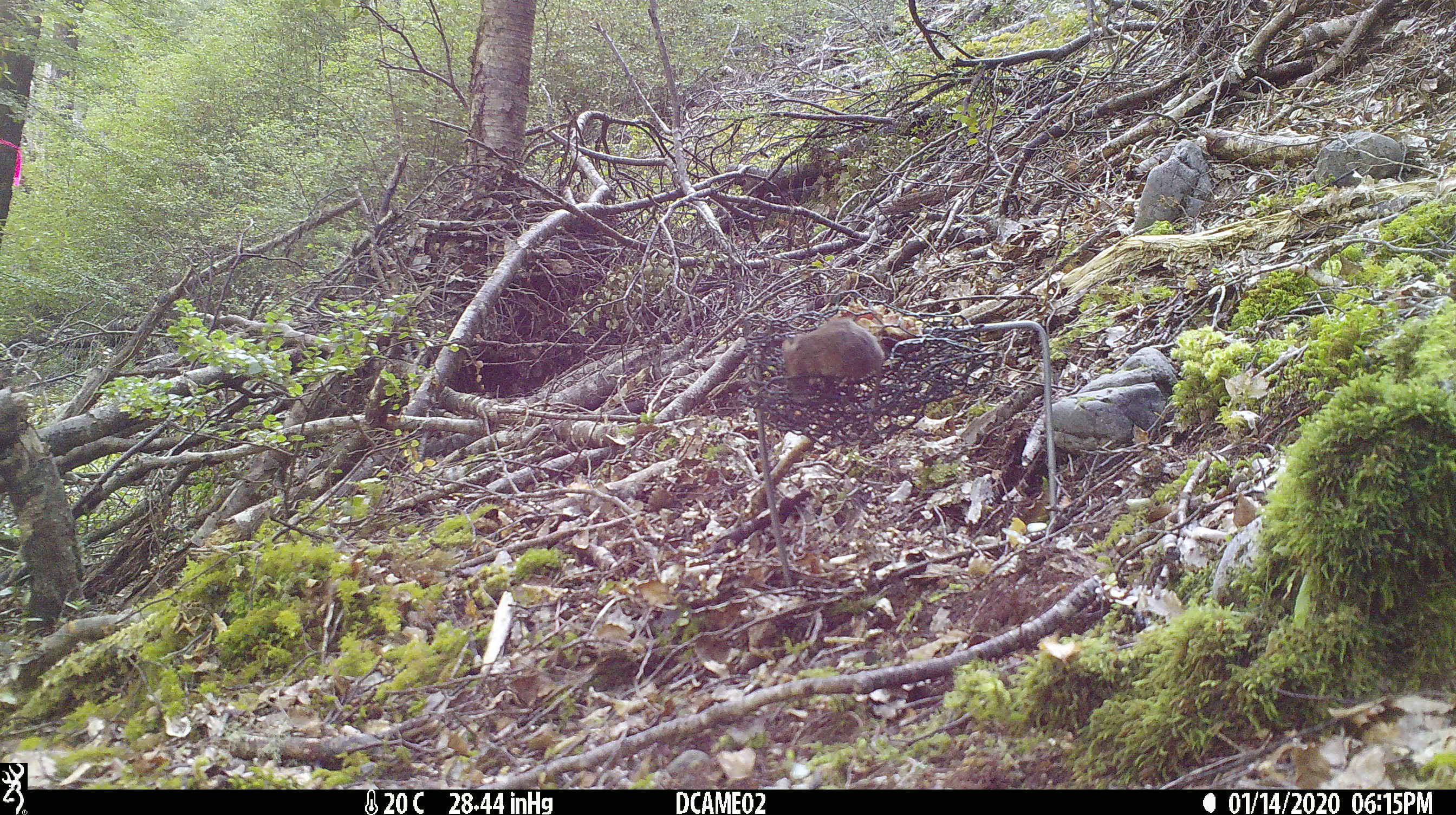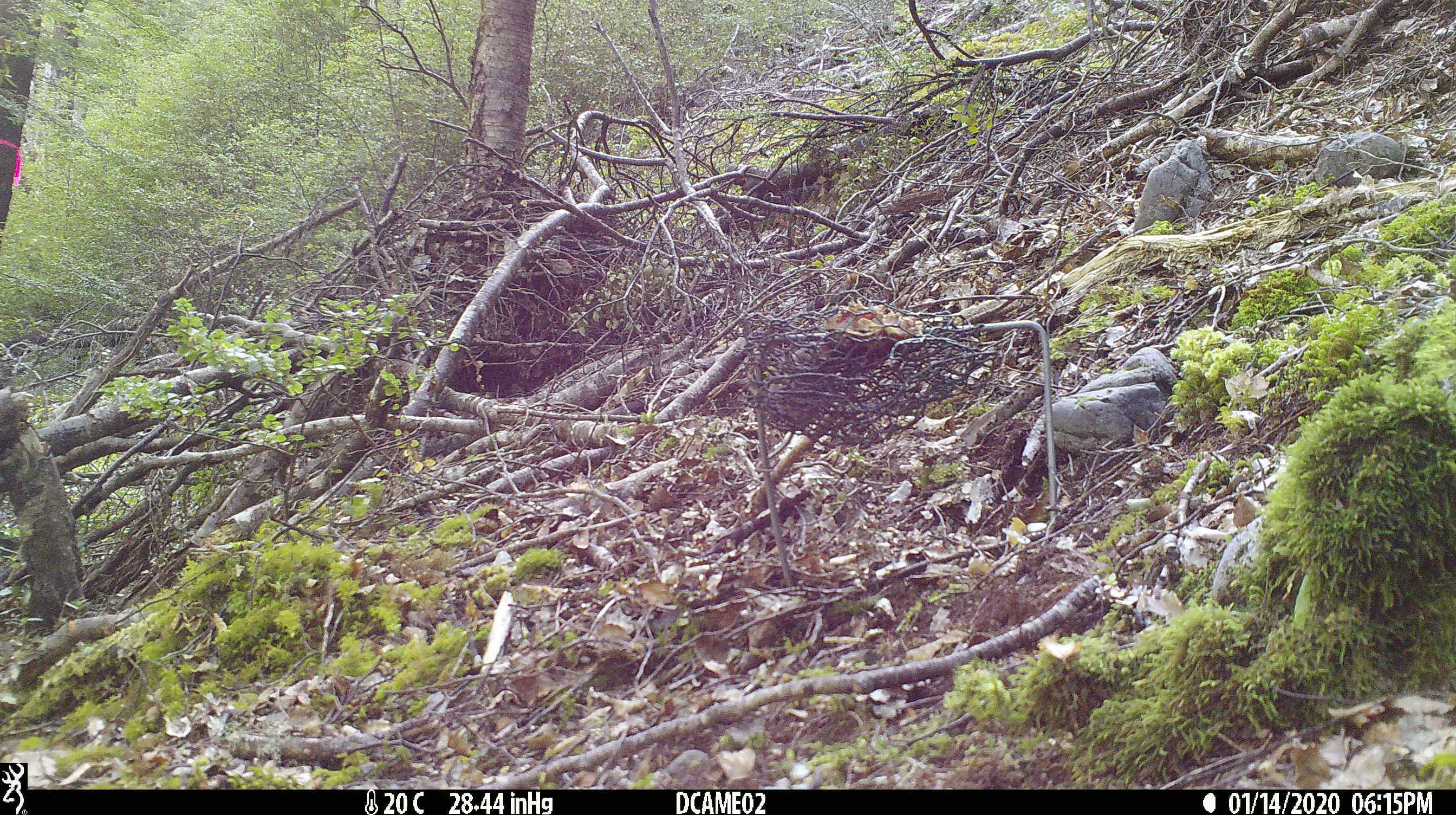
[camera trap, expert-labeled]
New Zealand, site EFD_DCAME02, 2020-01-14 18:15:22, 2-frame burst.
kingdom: Animalia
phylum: Chordata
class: Mammalia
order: Rodentia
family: Muridae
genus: Mus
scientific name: Mus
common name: mouse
Mouse (Mus).